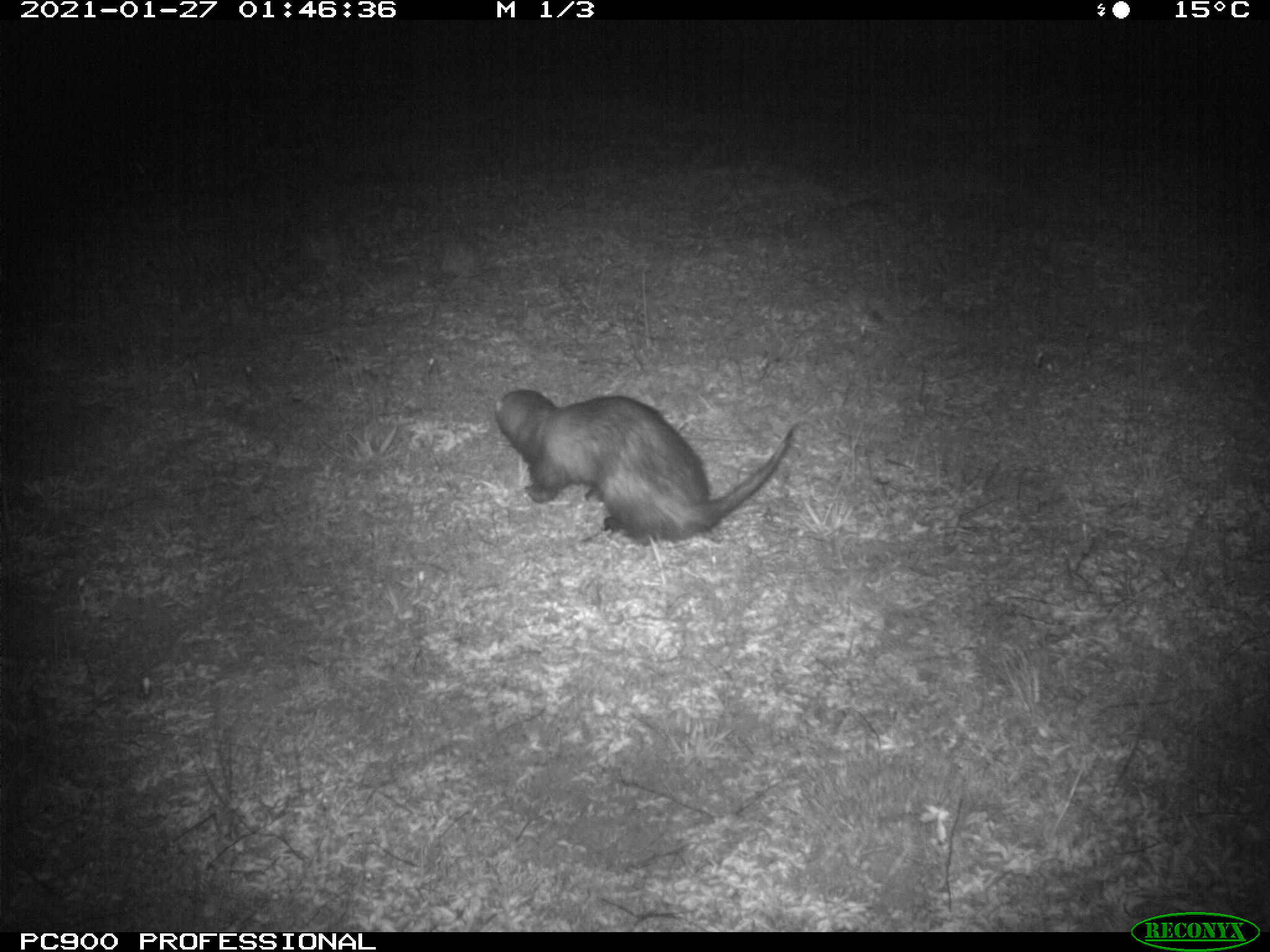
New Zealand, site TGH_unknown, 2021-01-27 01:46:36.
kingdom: Animalia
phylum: Chordata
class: Mammalia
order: Carnivora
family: Mustelidae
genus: Mustela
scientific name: Mustela furo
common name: ferret